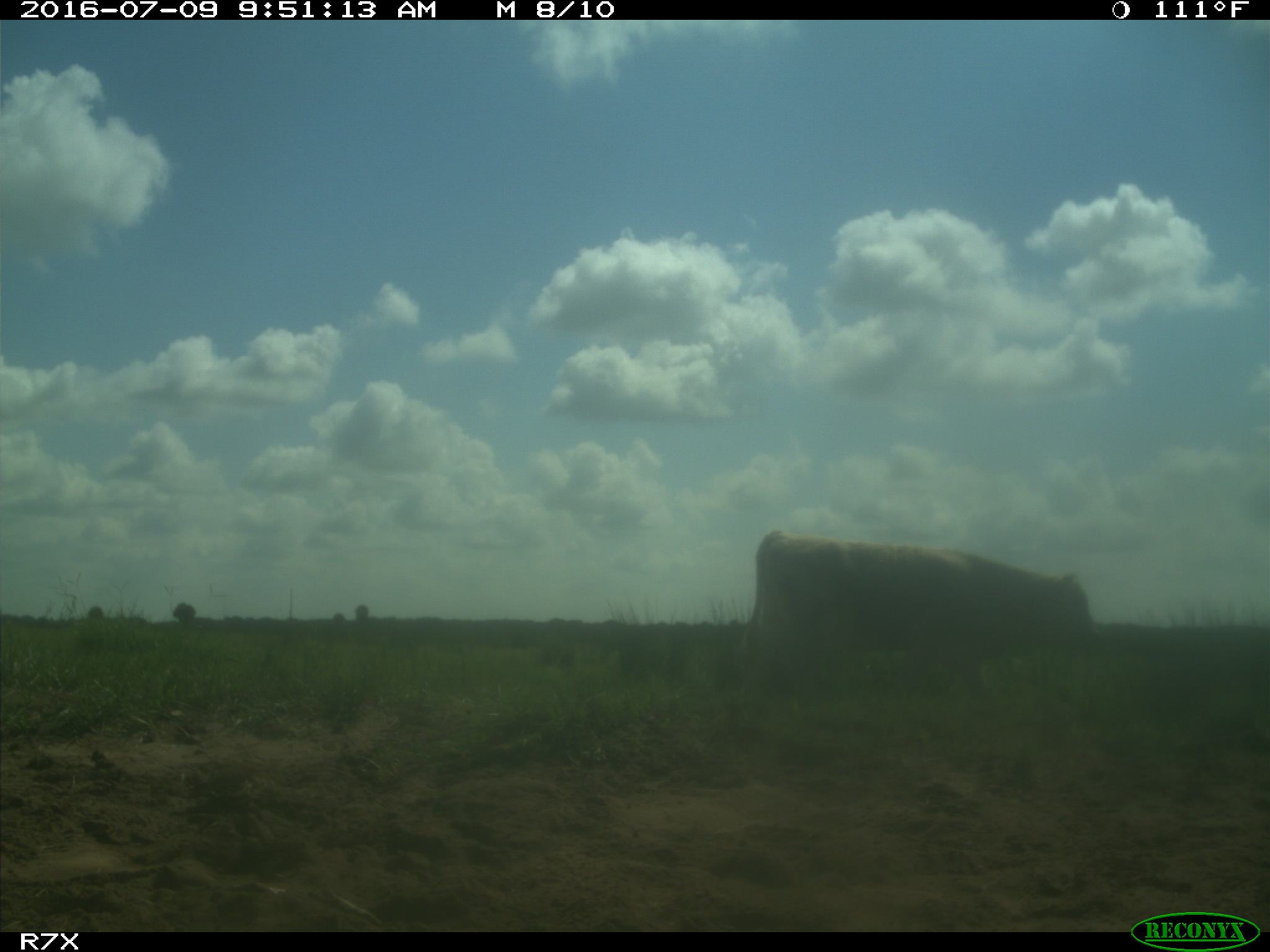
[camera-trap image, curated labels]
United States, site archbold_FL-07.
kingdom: Animalia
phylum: Chordata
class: Mammalia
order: Artiodactyla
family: Bovidae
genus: Bos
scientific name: Bos taurus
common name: domestic cow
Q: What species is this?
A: Bos taurus (domestic cow).